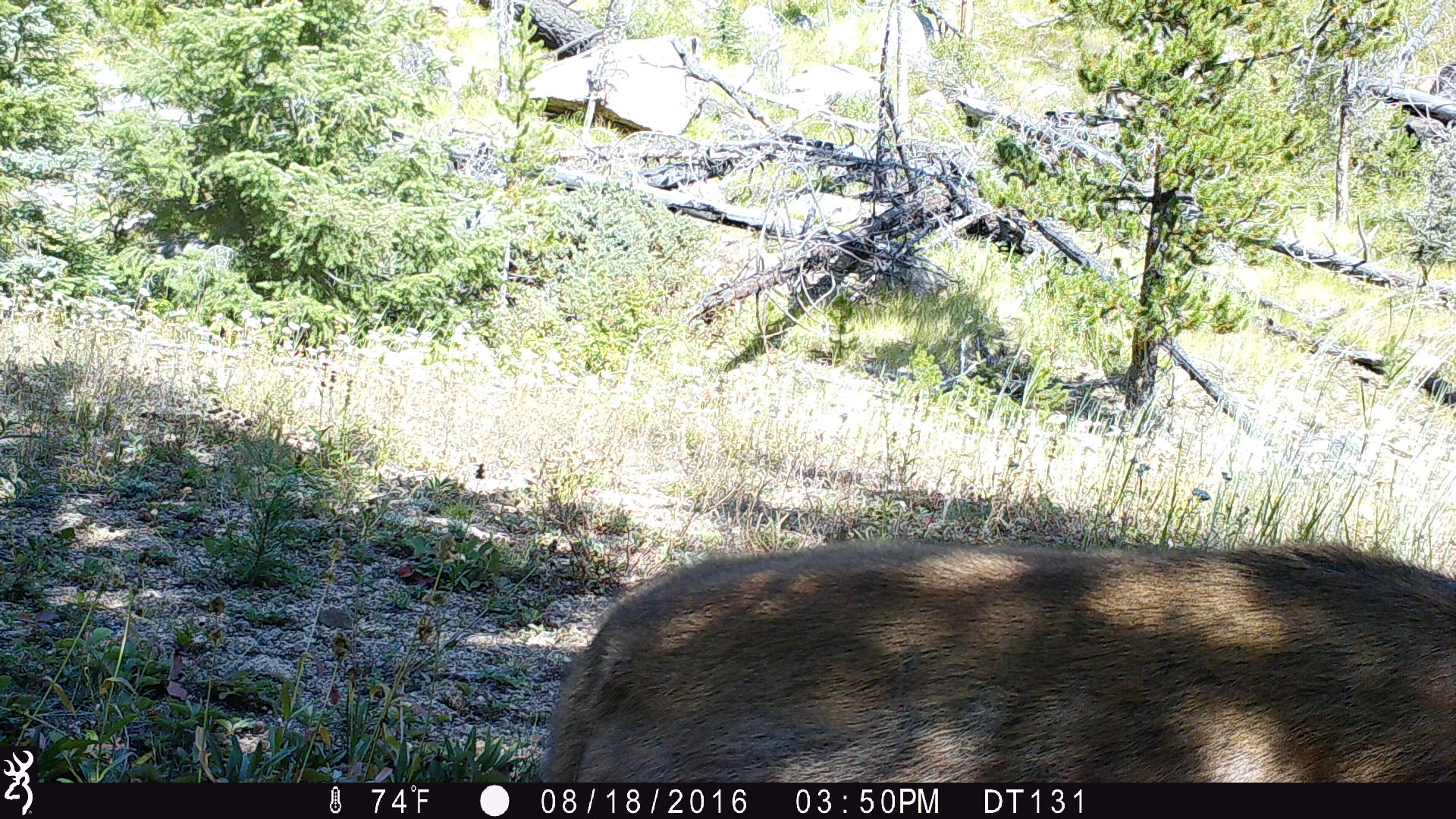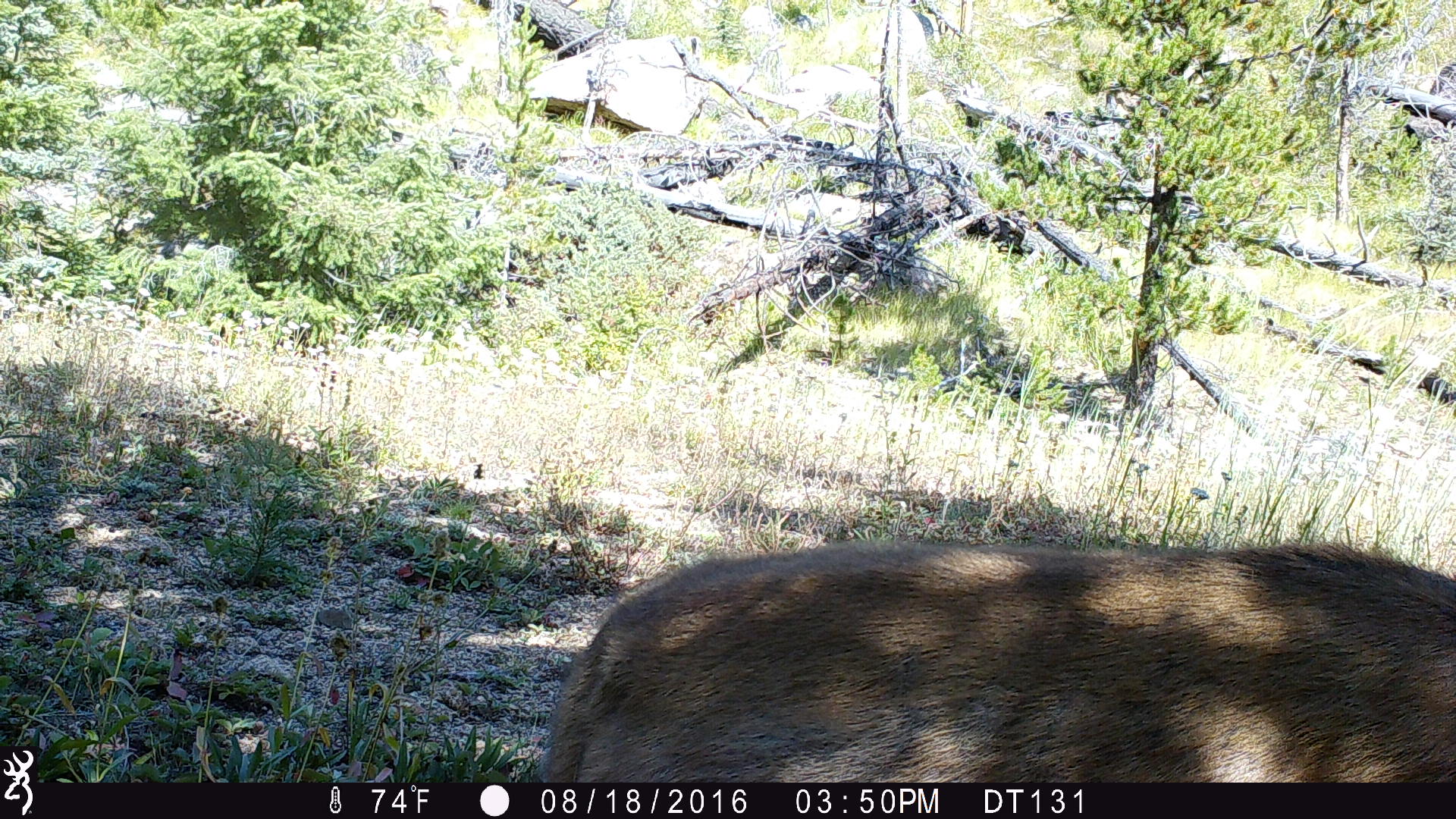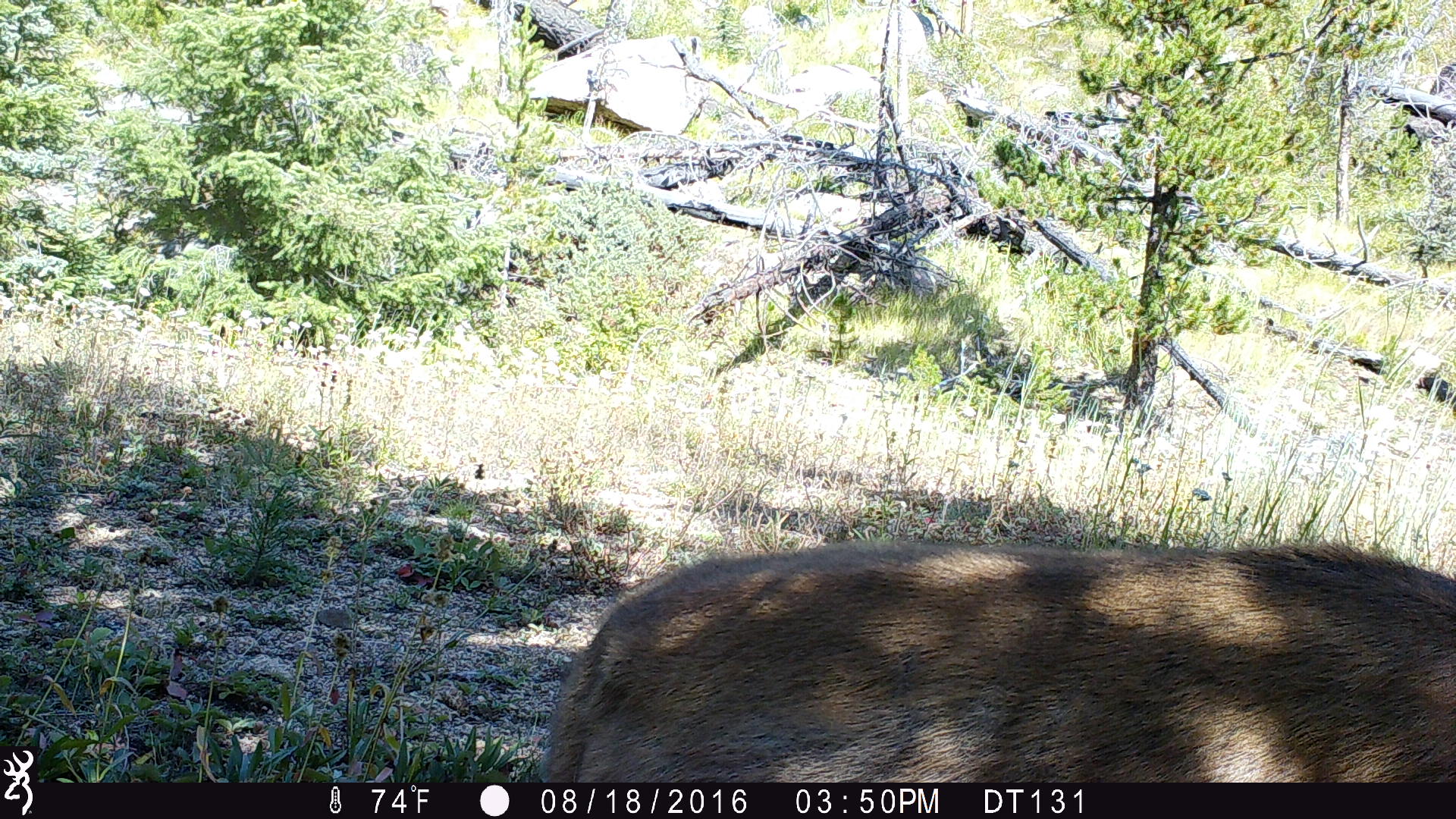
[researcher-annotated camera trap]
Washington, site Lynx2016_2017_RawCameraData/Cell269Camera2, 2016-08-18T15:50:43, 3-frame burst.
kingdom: Animalia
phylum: Chordata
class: Mammalia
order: Artiodactyla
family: Cervidae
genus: Odocoileus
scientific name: Odocoileus hemionus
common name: mule deer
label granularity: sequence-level